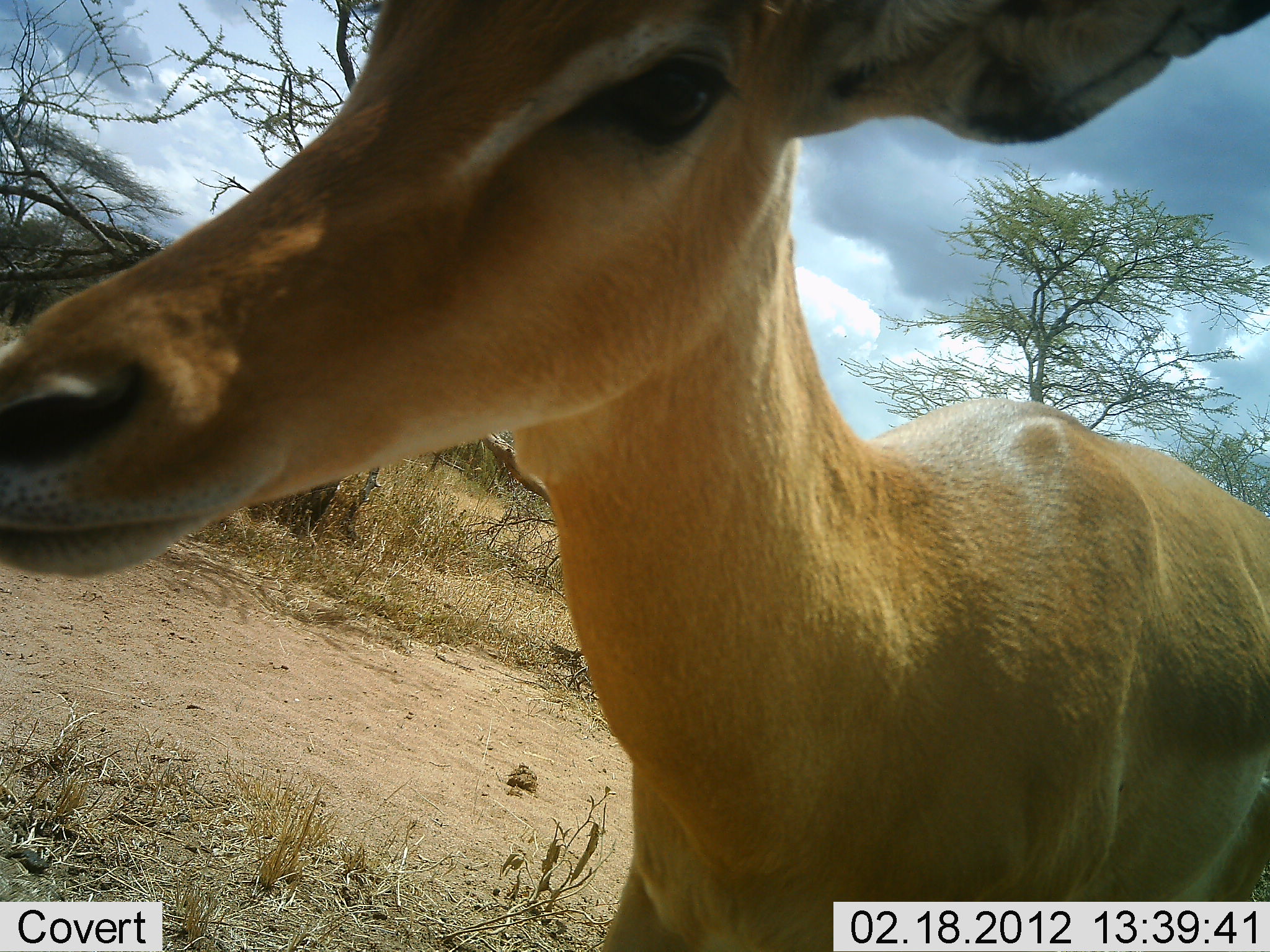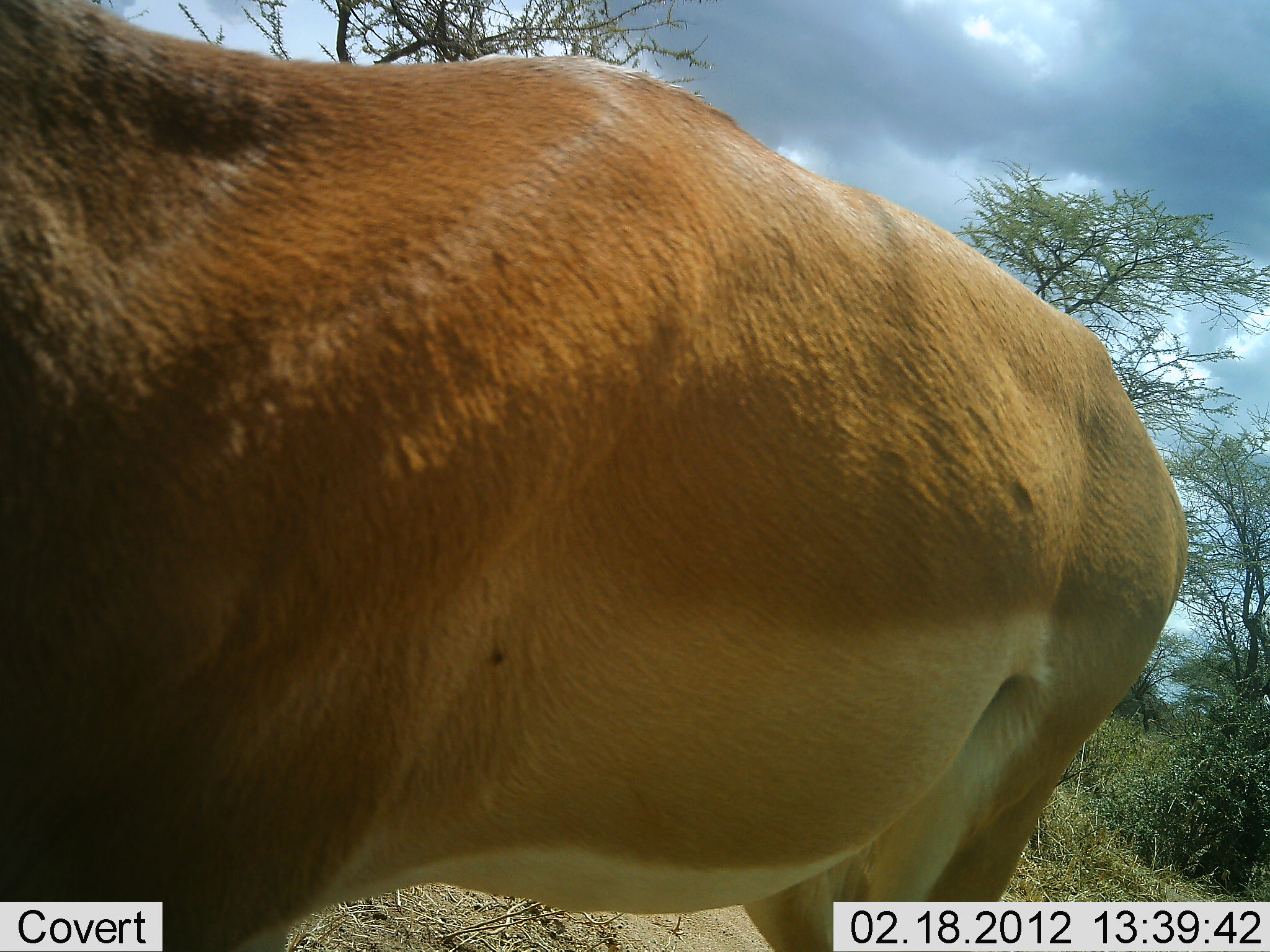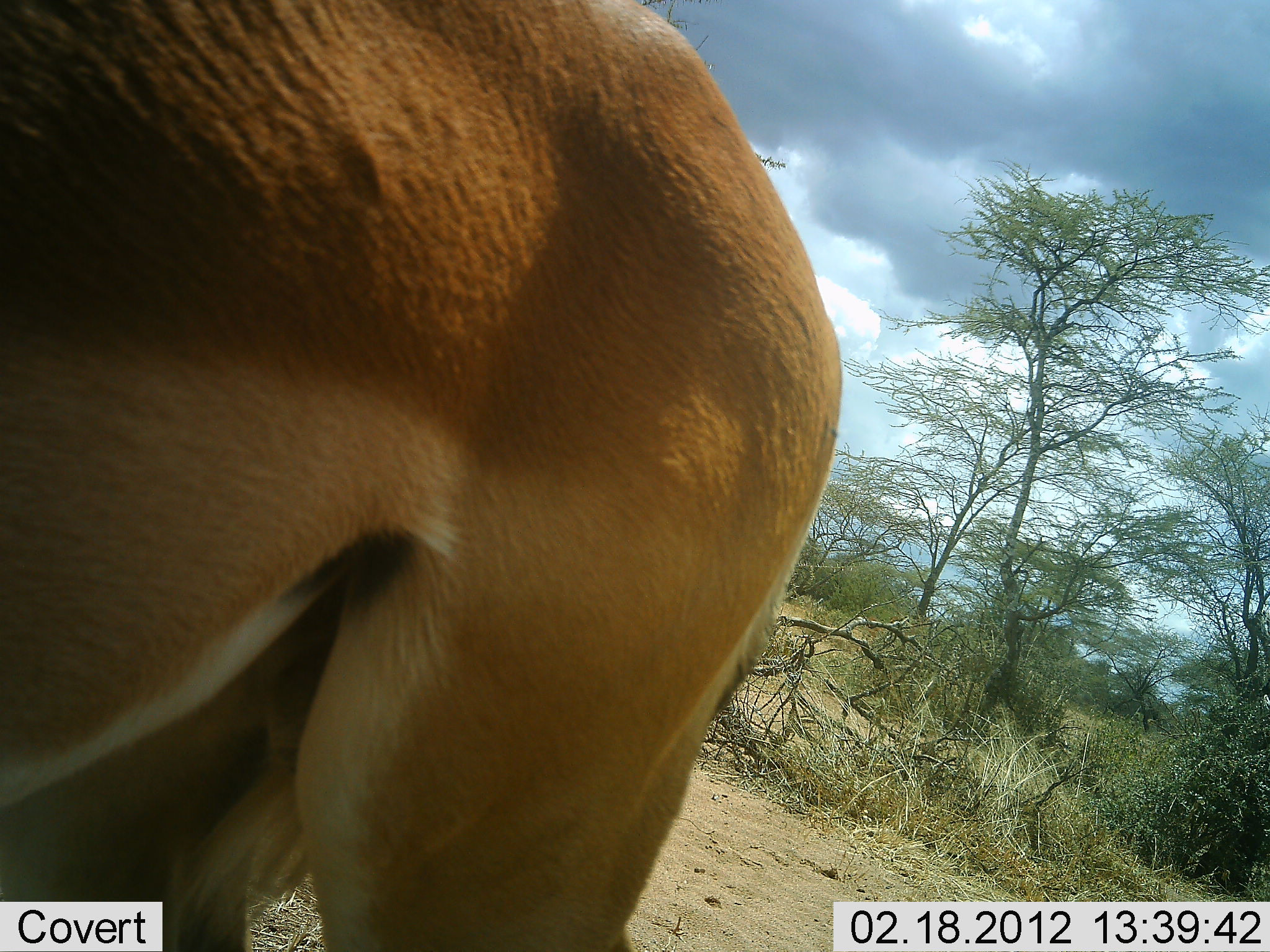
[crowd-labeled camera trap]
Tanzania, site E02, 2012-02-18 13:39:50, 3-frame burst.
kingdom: Animalia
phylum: Chordata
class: Mammalia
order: Artiodactyla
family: Bovidae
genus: Aepyceros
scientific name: Aepyceros melampus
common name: impala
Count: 1.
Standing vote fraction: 37%.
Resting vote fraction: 0%.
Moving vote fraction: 63%.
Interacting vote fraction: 0%.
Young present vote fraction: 0%.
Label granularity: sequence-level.